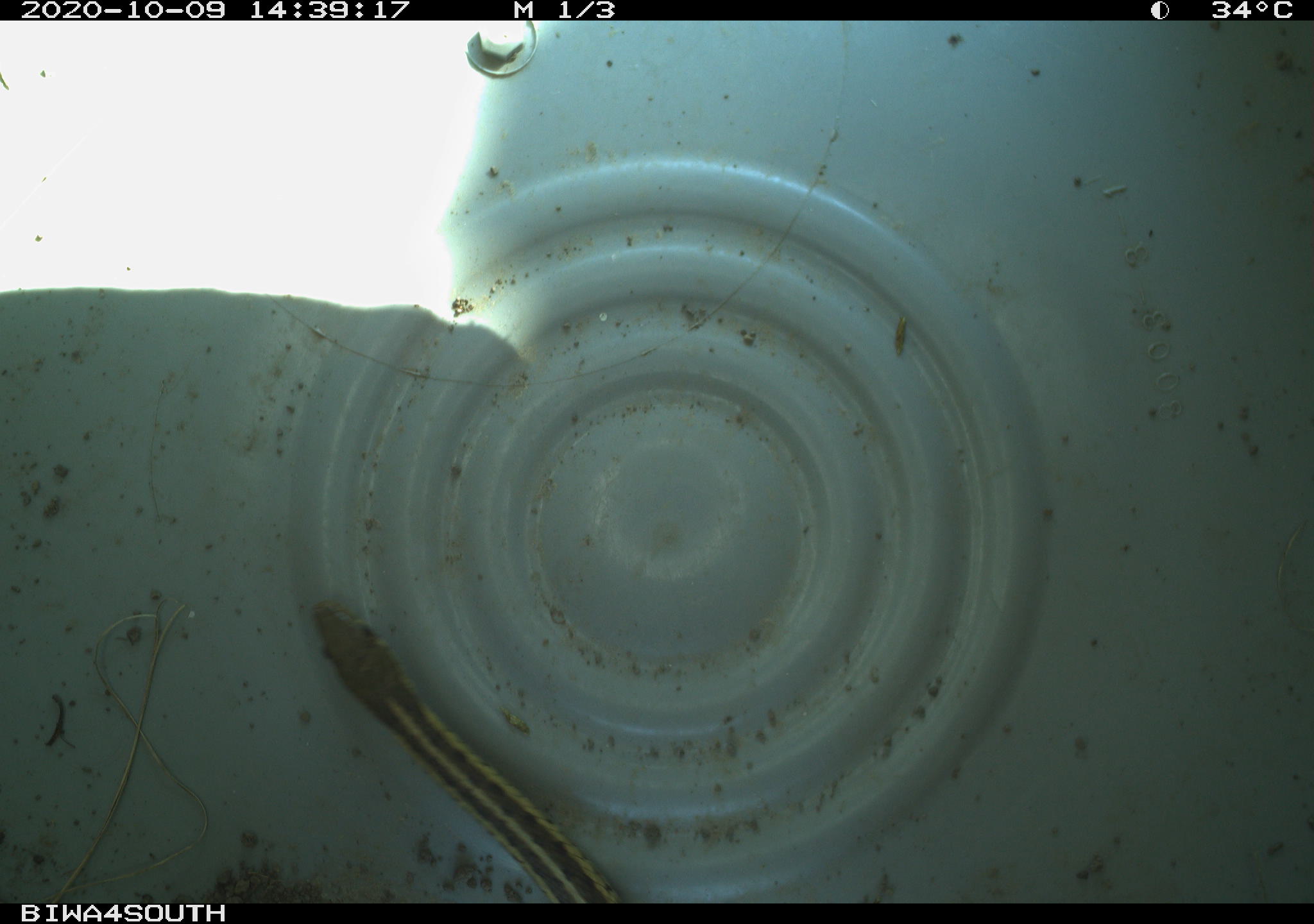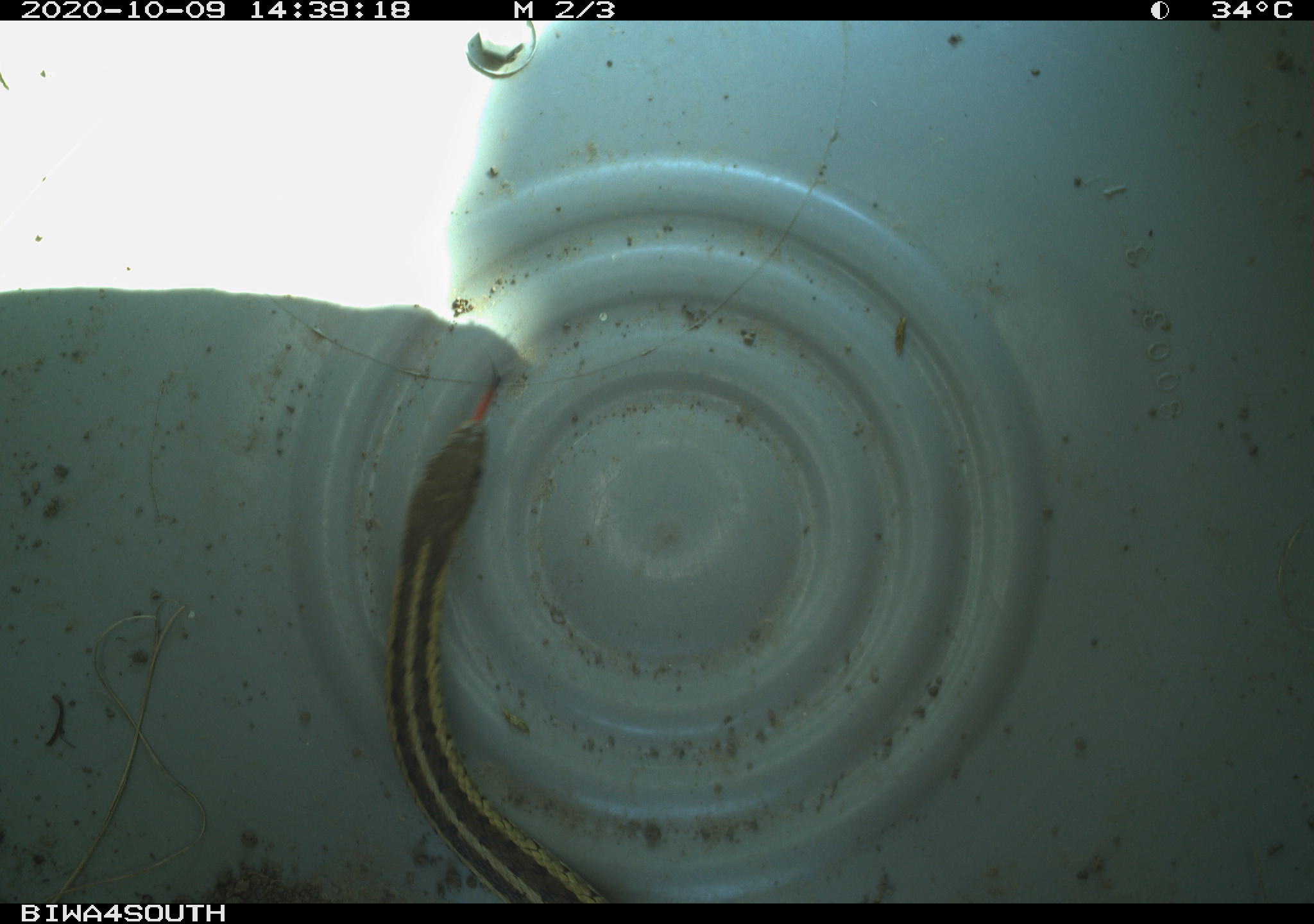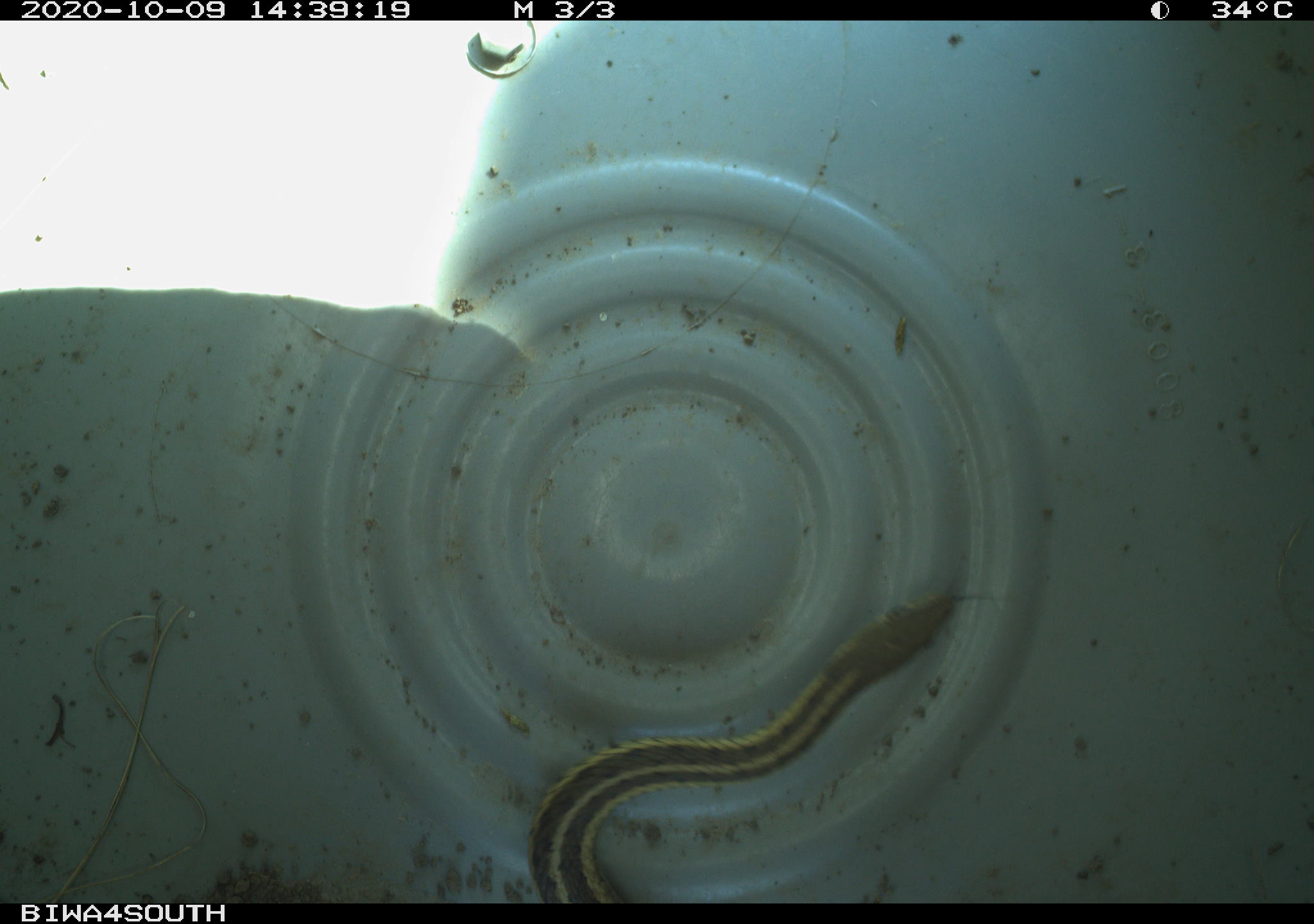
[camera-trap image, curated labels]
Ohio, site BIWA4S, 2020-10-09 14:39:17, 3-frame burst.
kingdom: Animalia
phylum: Chordata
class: Reptilia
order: Squamata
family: Colubridae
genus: Thamnophis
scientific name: Thamnophis sirtalis sirtalis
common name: eastern gartersnake